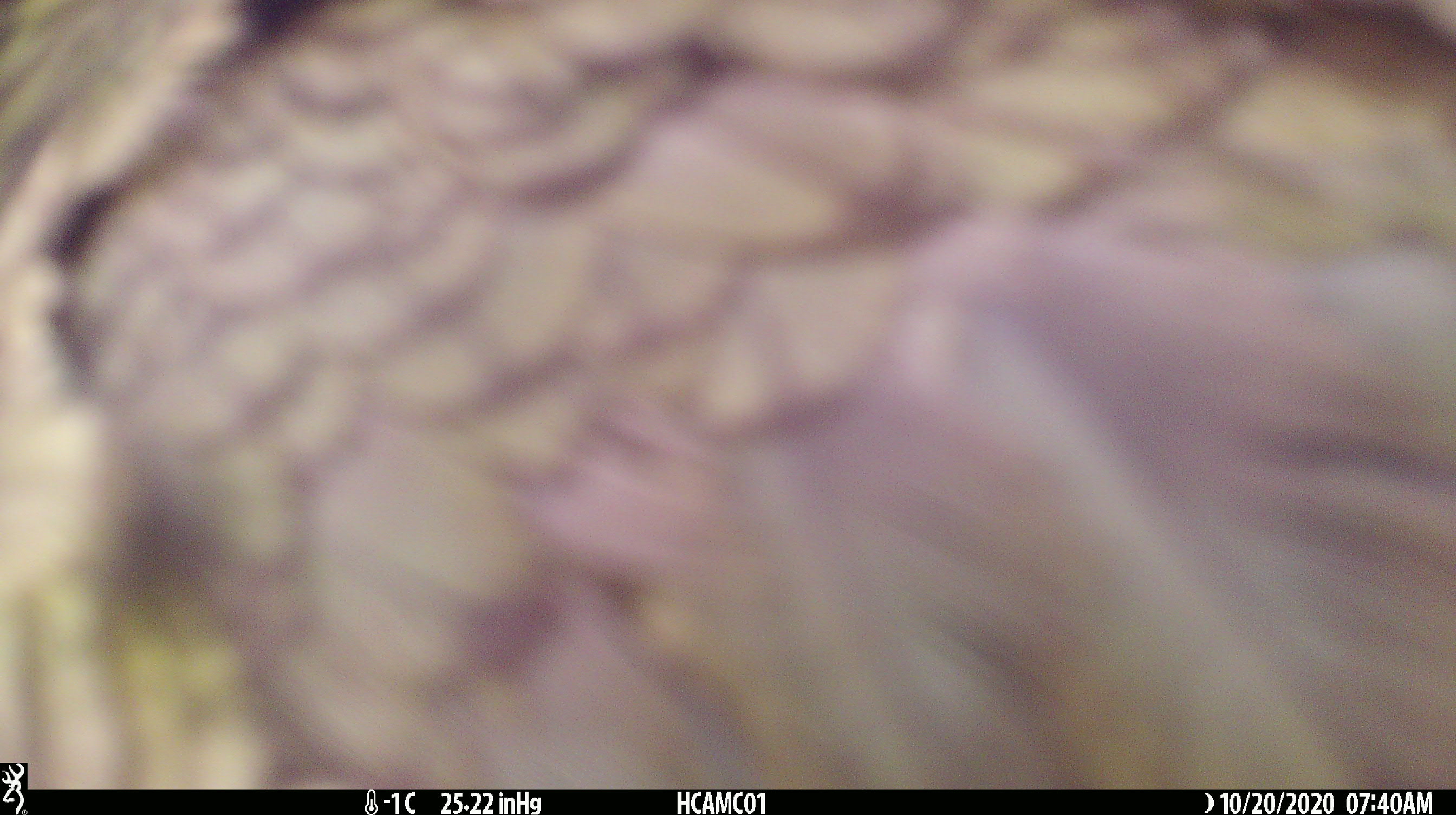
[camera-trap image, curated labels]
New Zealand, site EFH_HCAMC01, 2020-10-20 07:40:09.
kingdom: Animalia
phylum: Chordata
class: Aves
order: Psittaciformes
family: Strigopidae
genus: Nestor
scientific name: Nestor notabilis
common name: kea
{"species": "kea (Nestor notabilis)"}